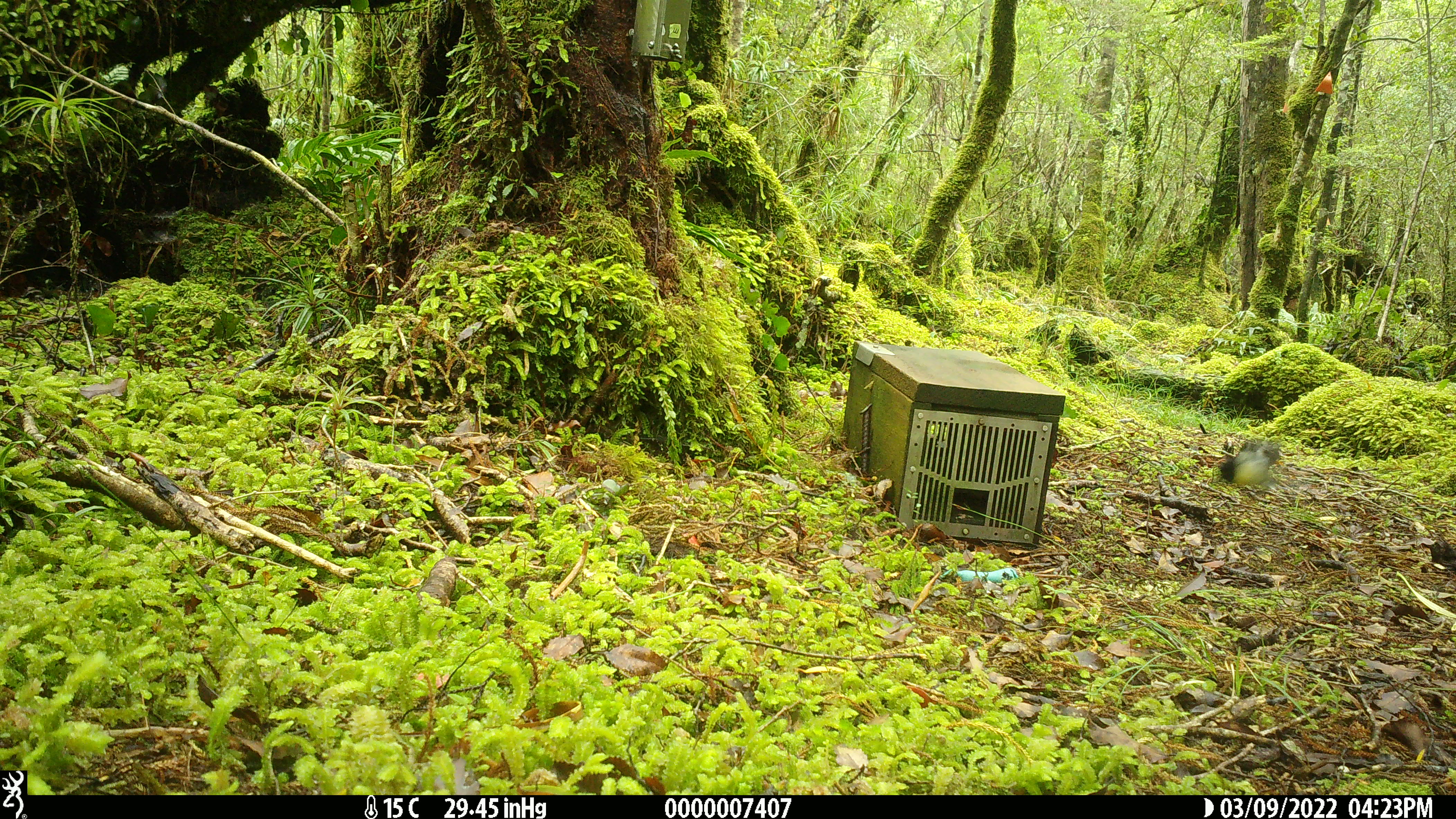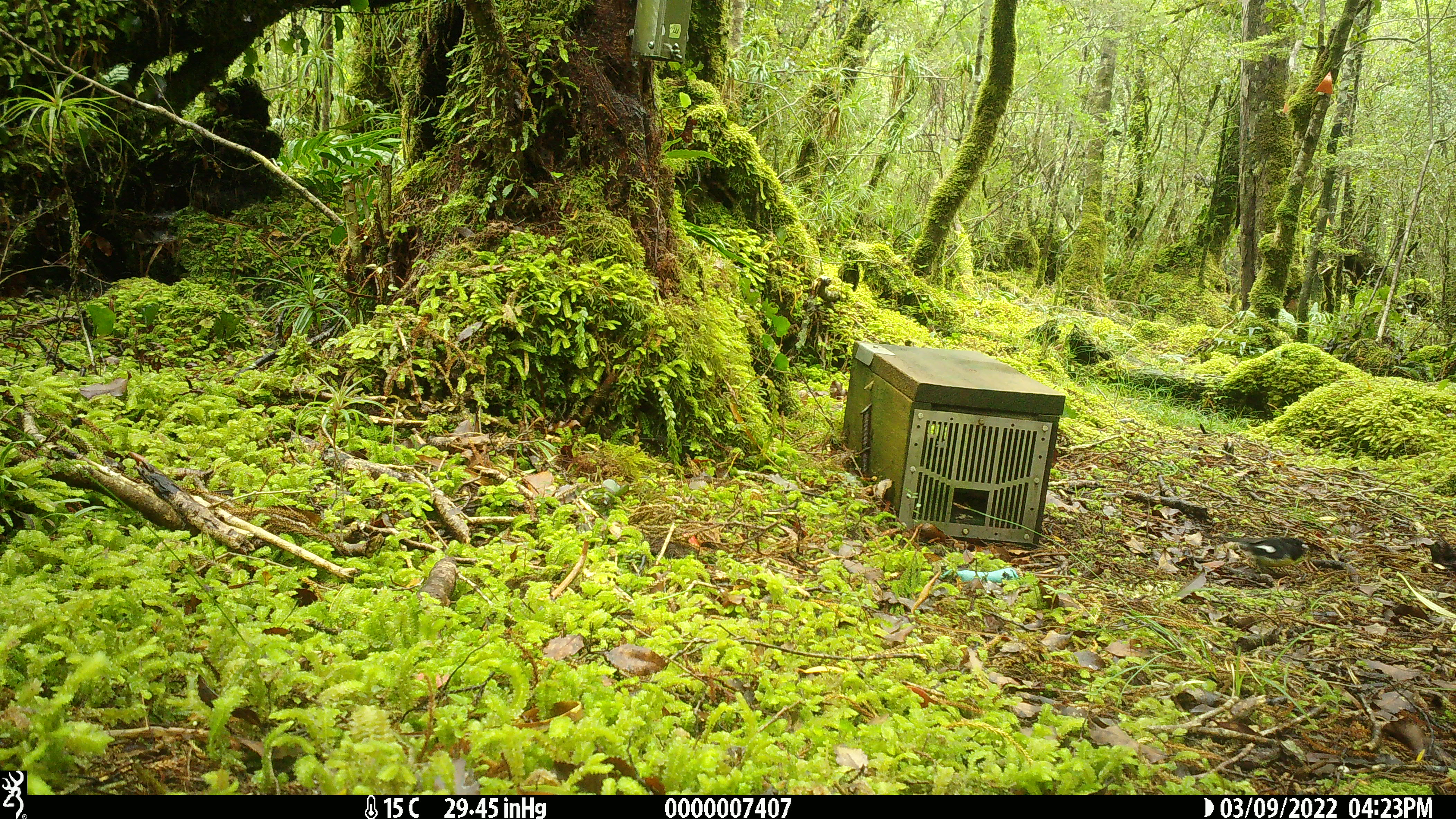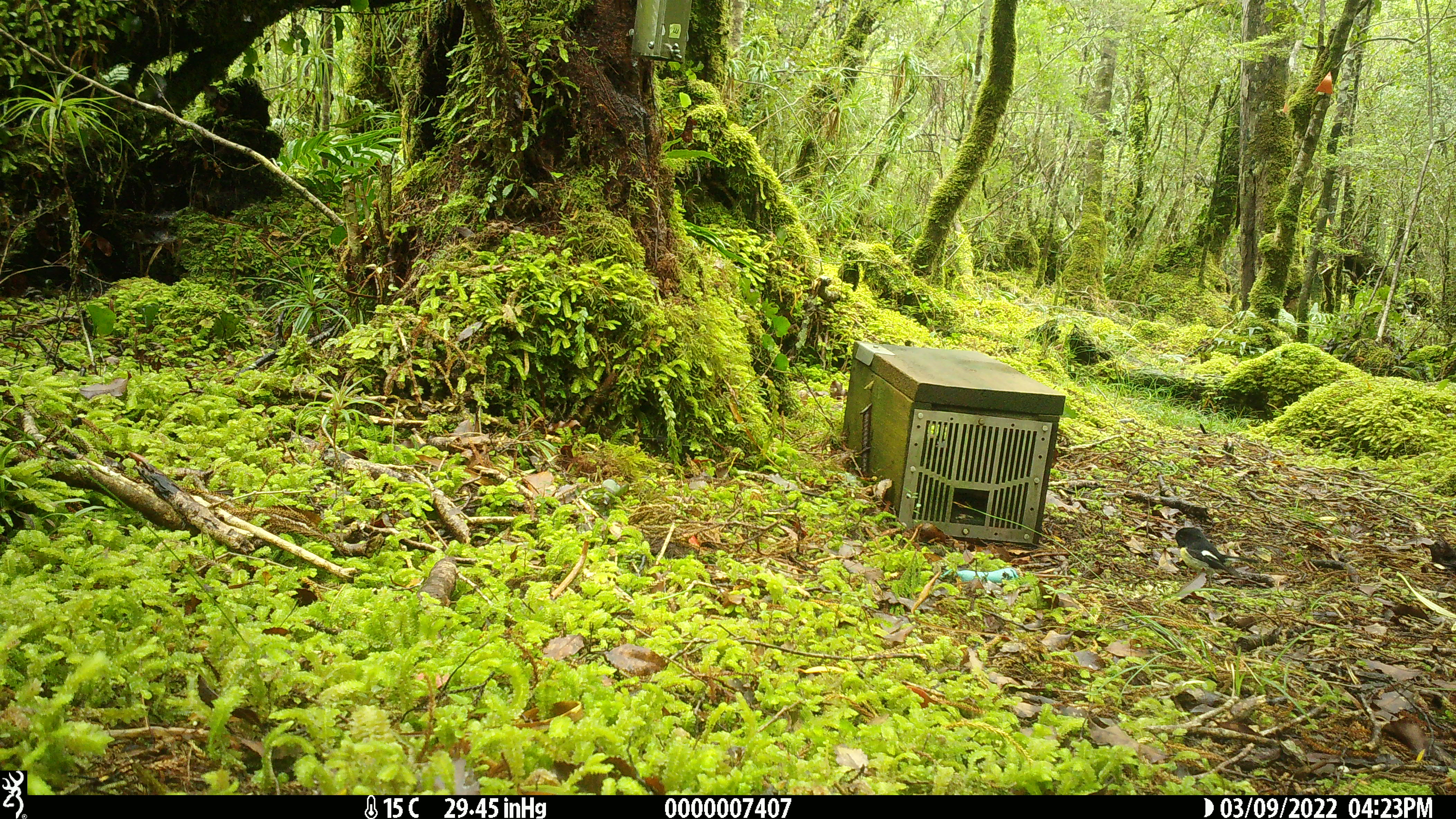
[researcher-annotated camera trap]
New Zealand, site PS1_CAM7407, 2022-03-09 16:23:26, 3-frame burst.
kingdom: Animalia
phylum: Chordata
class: Aves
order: Passeriformes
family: Petroicidae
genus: Petroica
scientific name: Petroica macrocephala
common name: tomtit